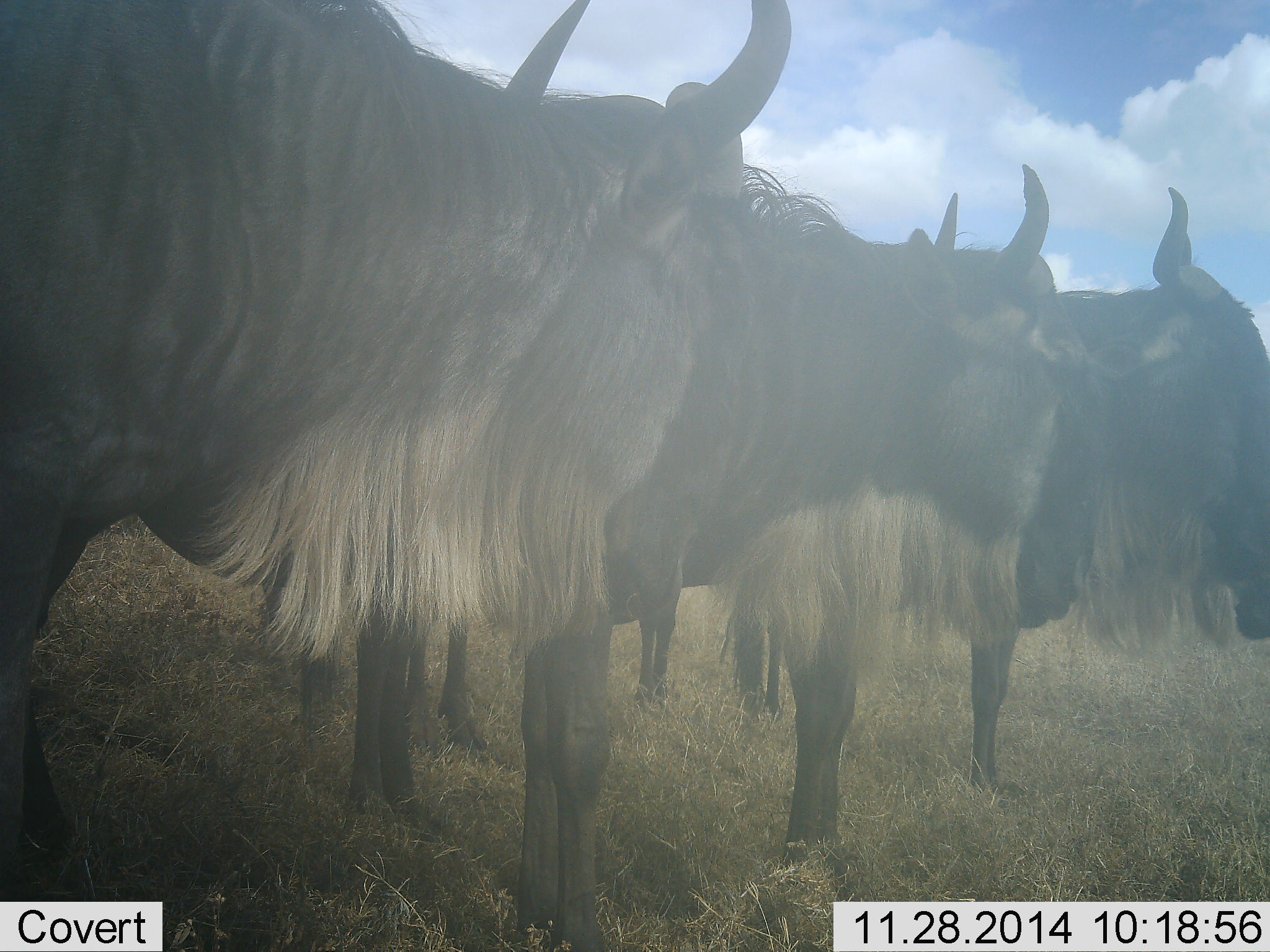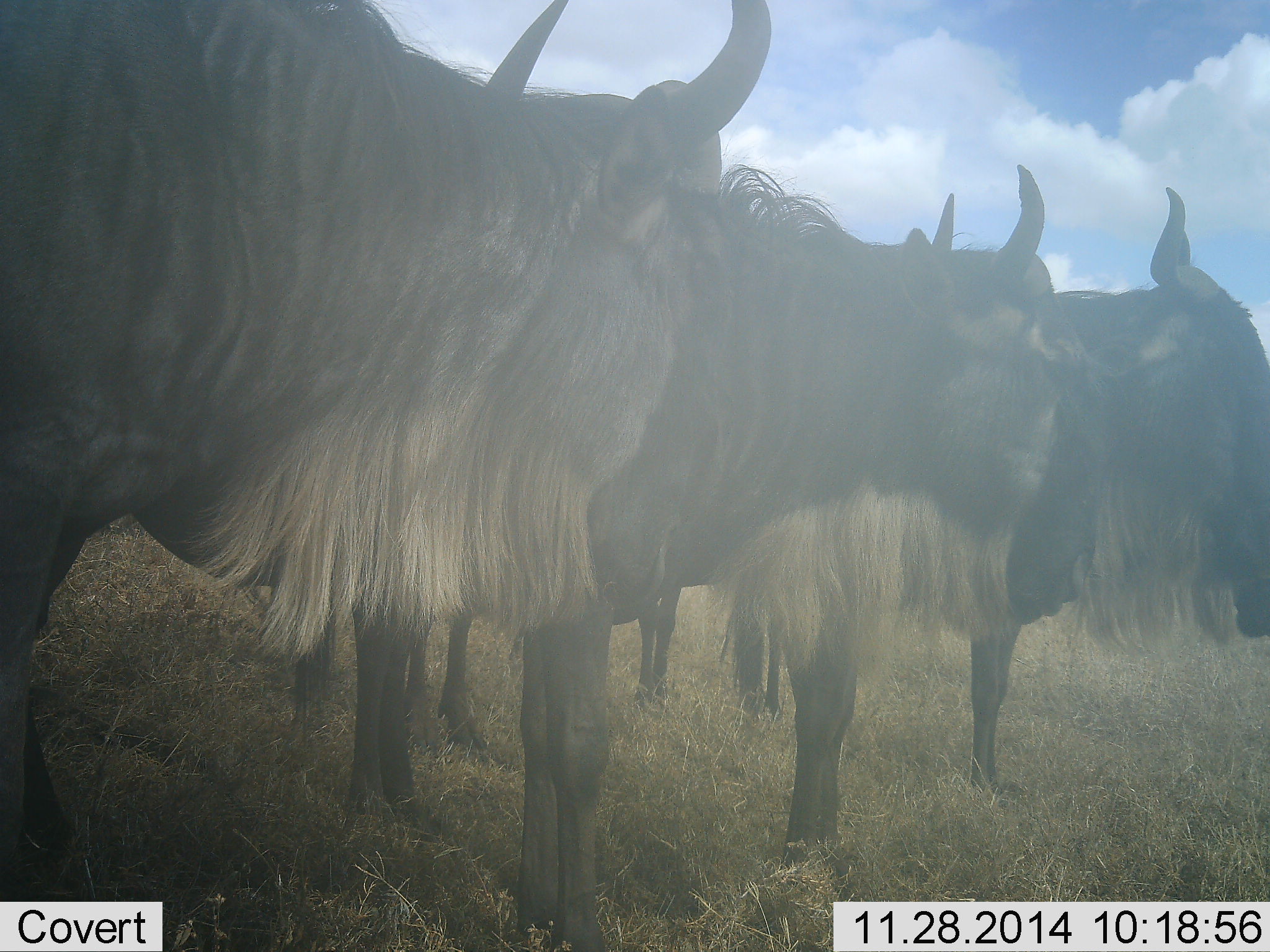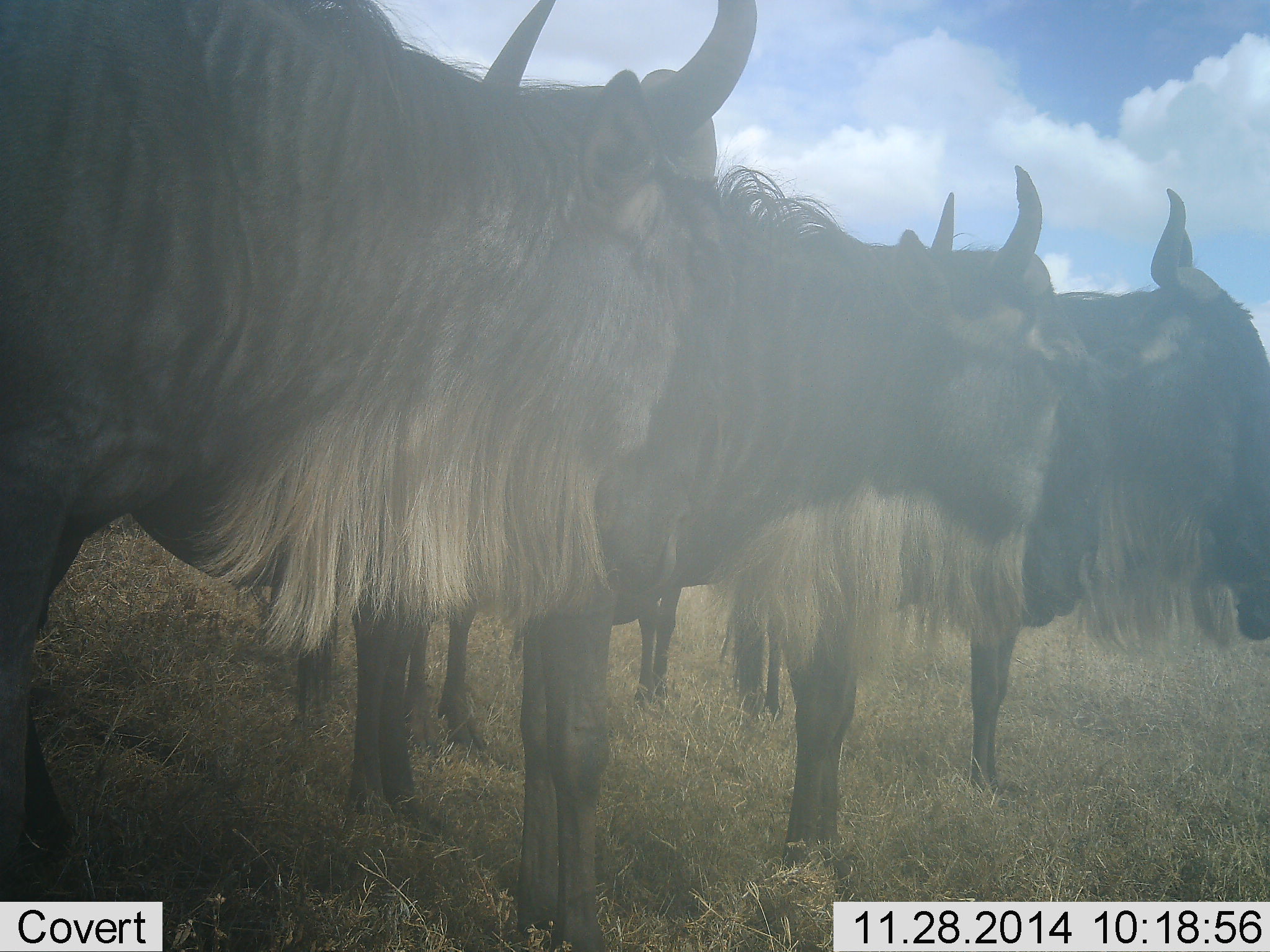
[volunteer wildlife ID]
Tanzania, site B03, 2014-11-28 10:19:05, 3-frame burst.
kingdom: Animalia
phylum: Chordata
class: Mammalia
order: Artiodactyla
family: Bovidae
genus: Connochaetes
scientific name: Connochaetes taurinus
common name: blue wildebeest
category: wildebeest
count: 3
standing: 100%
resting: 0%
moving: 0%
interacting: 10%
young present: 0%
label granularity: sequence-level